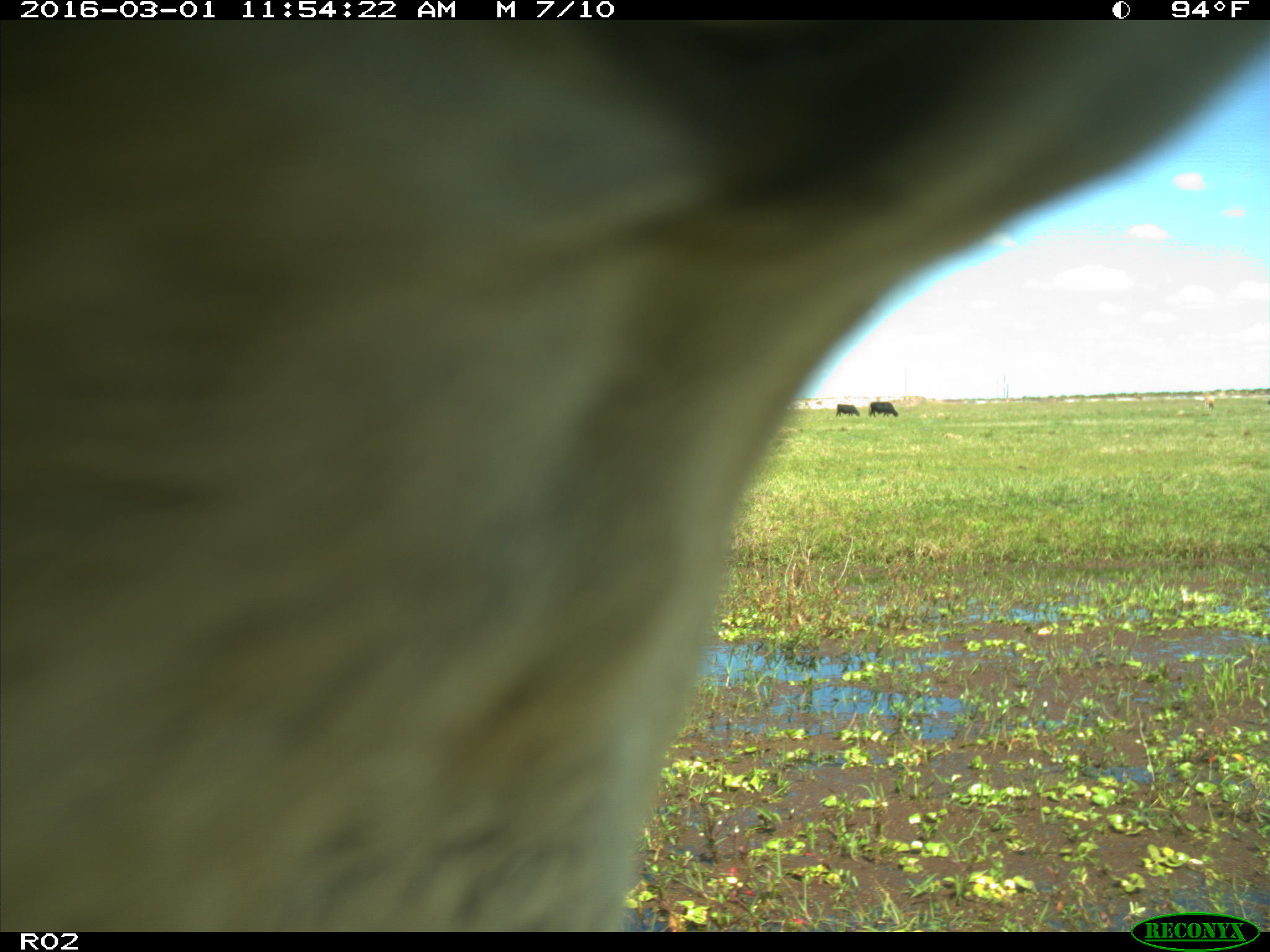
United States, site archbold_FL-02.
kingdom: Animalia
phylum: Chordata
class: Mammalia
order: Artiodactyla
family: Bovidae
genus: Bos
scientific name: Bos taurus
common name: domestic cow